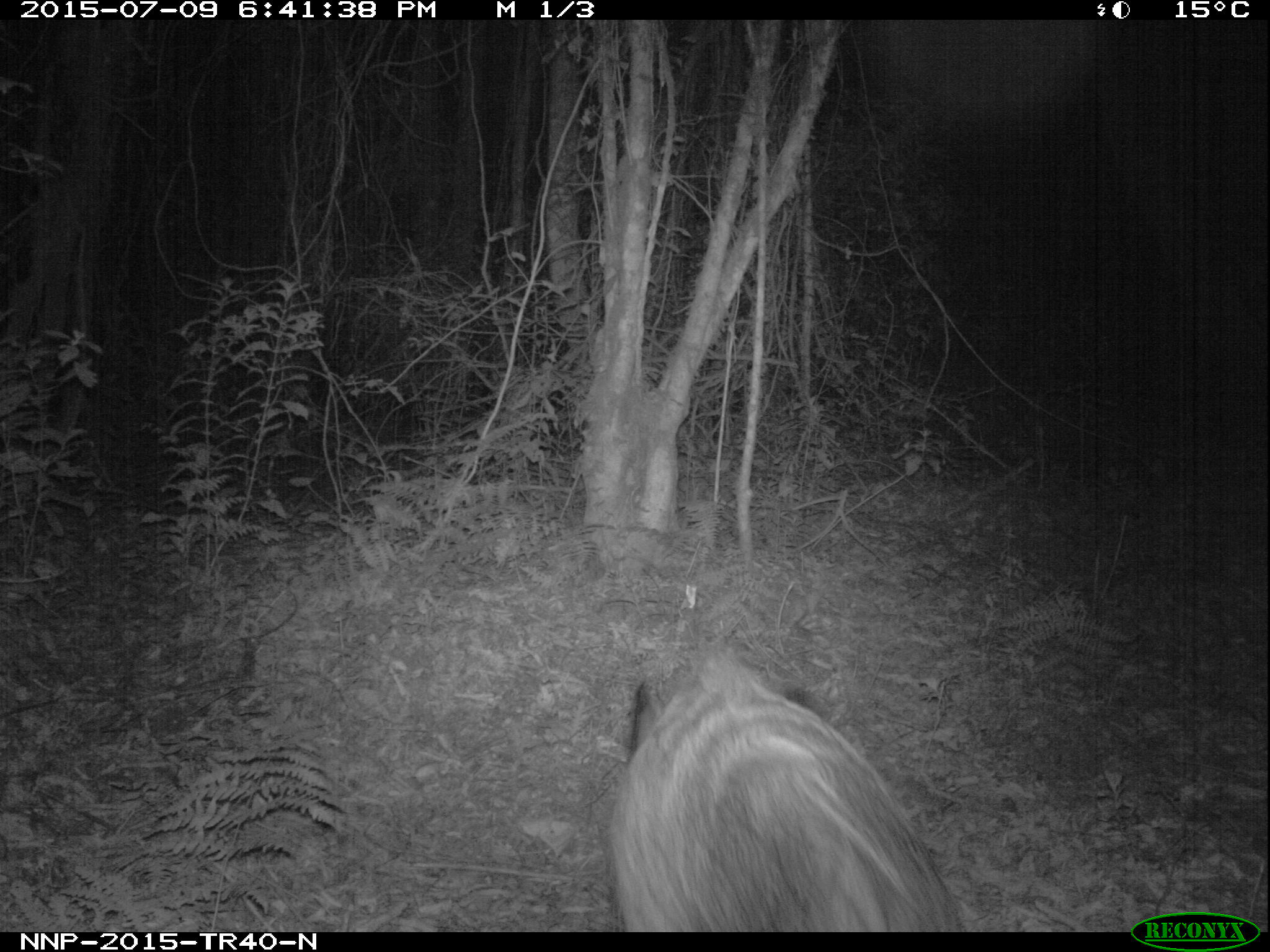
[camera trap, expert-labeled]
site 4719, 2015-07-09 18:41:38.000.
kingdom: Animalia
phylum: Chordata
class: Mammalia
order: Artiodactyla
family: Suidae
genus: Potamochoerus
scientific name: Potamochoerus larvatus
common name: bushpig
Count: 1.